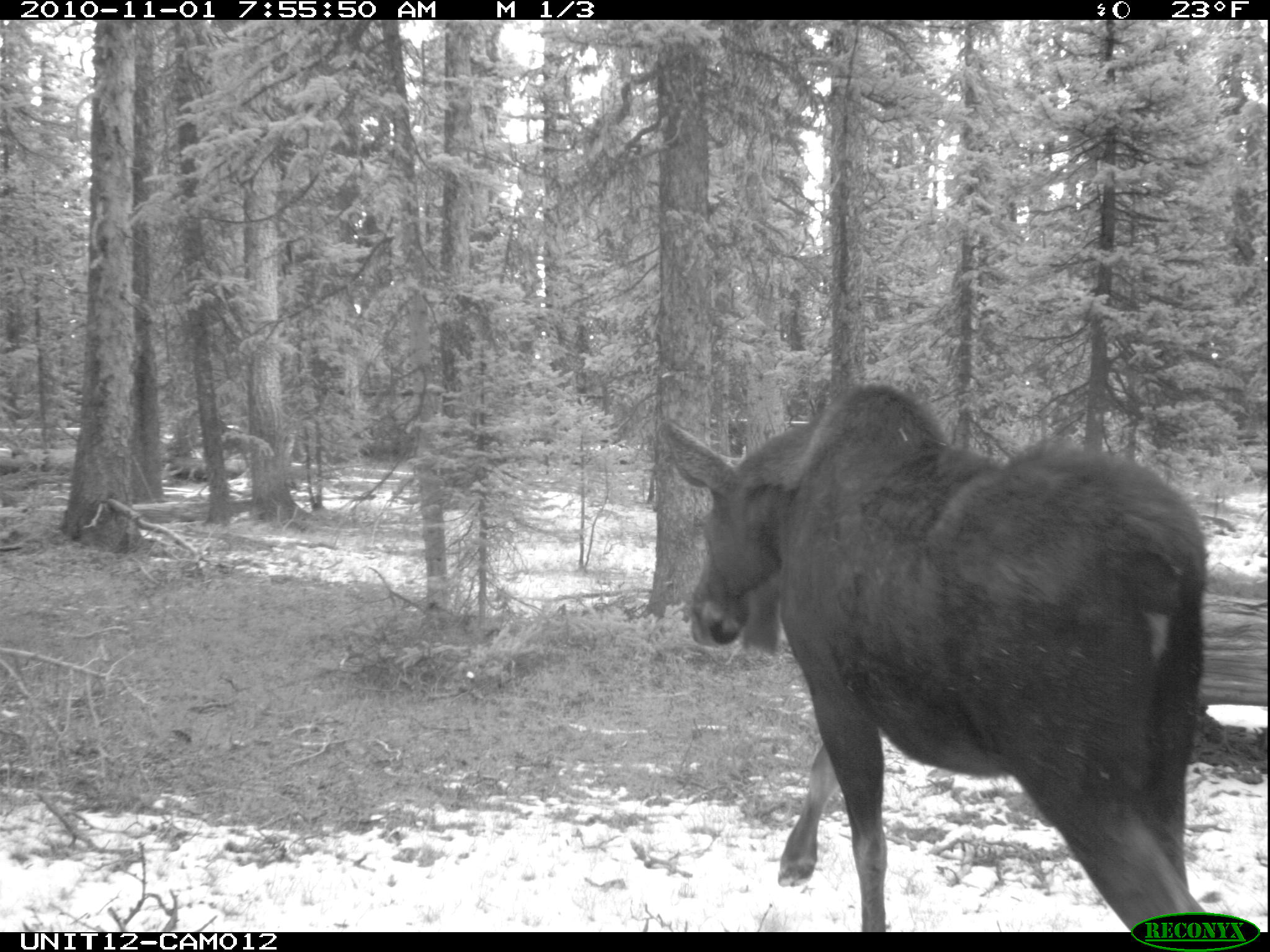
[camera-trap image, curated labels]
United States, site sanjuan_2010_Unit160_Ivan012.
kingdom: Animalia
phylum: Chordata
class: Mammalia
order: Artiodactyla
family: Cervidae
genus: Alces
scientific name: Alces alces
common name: moose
Alces alces (moose).